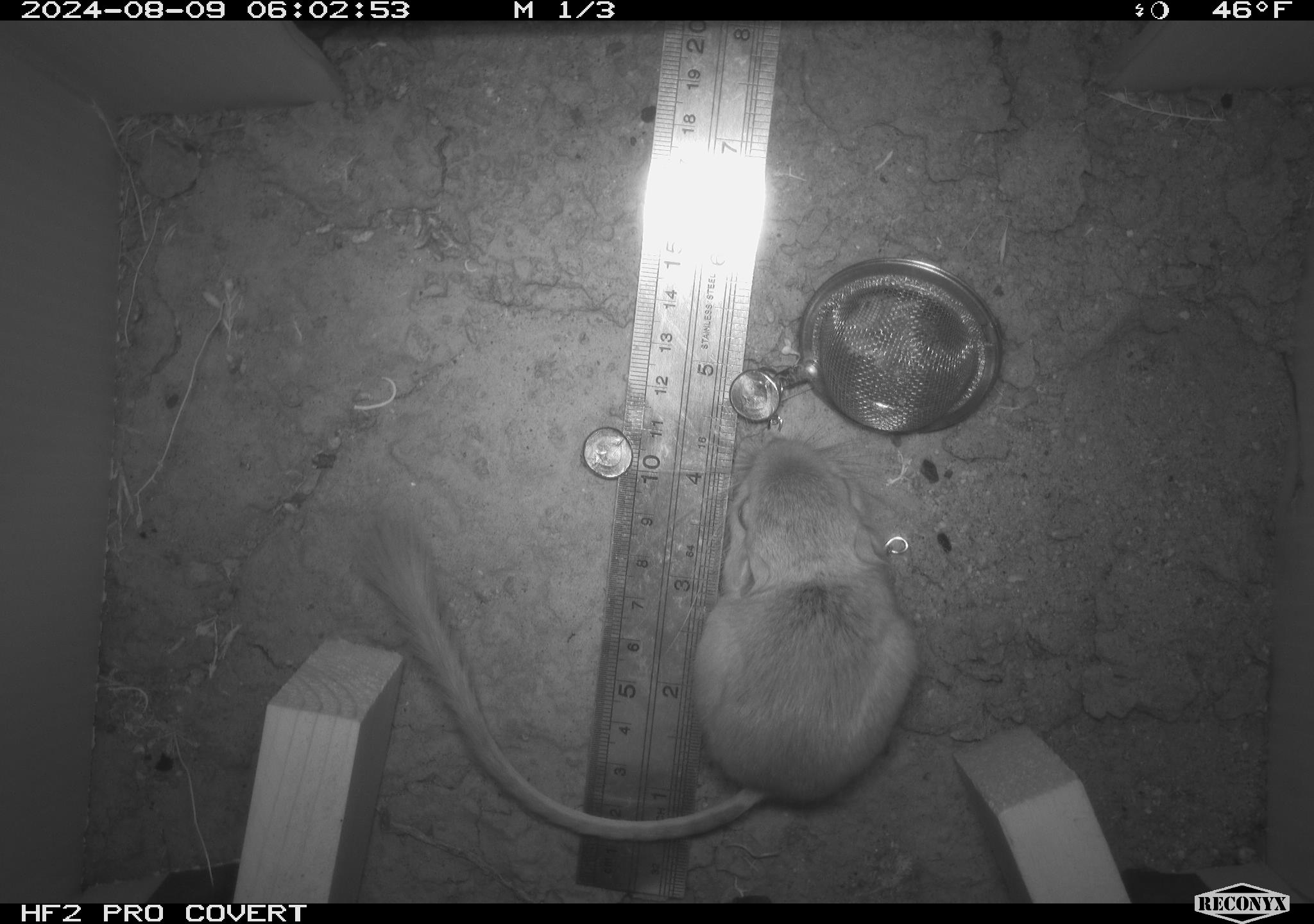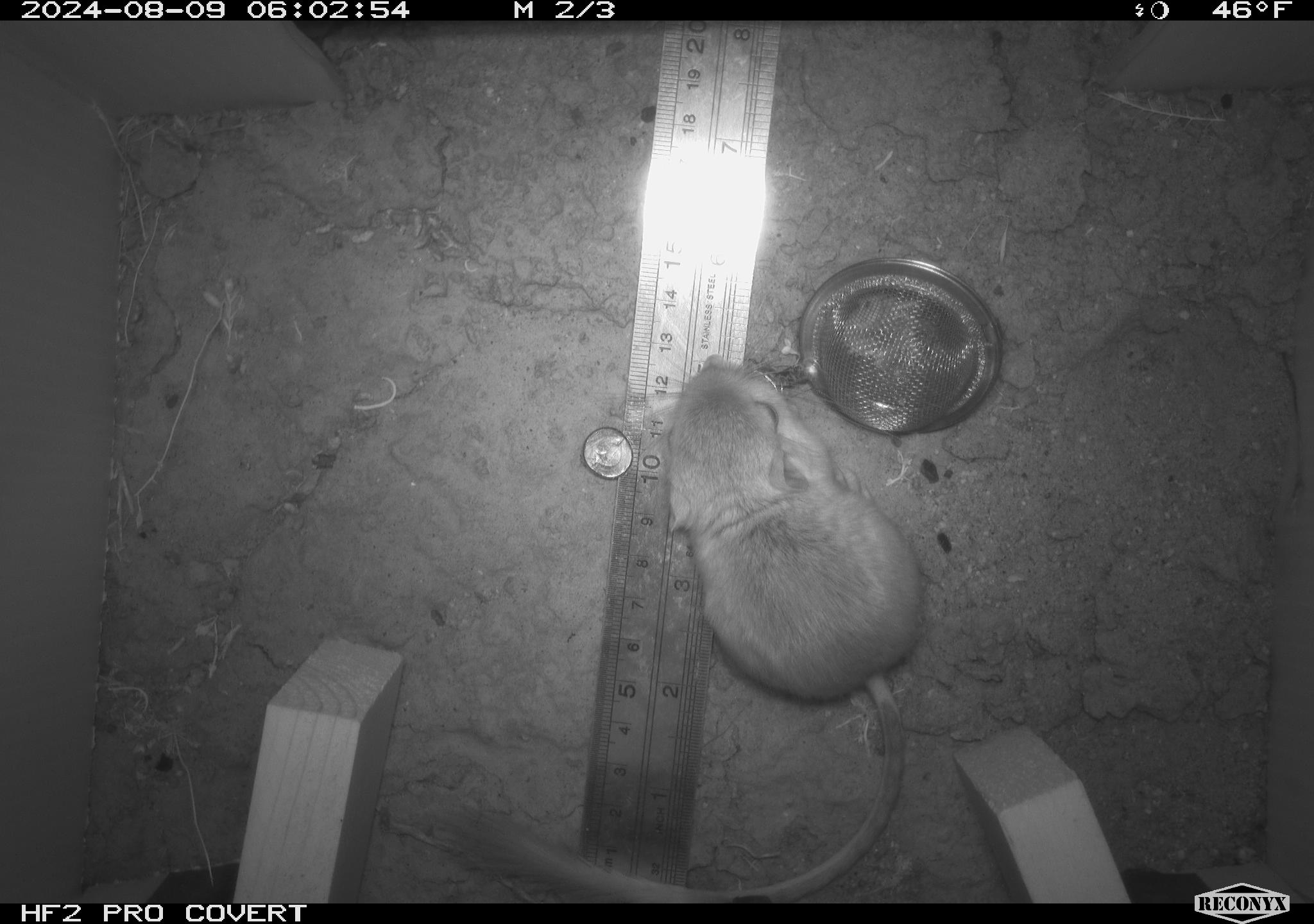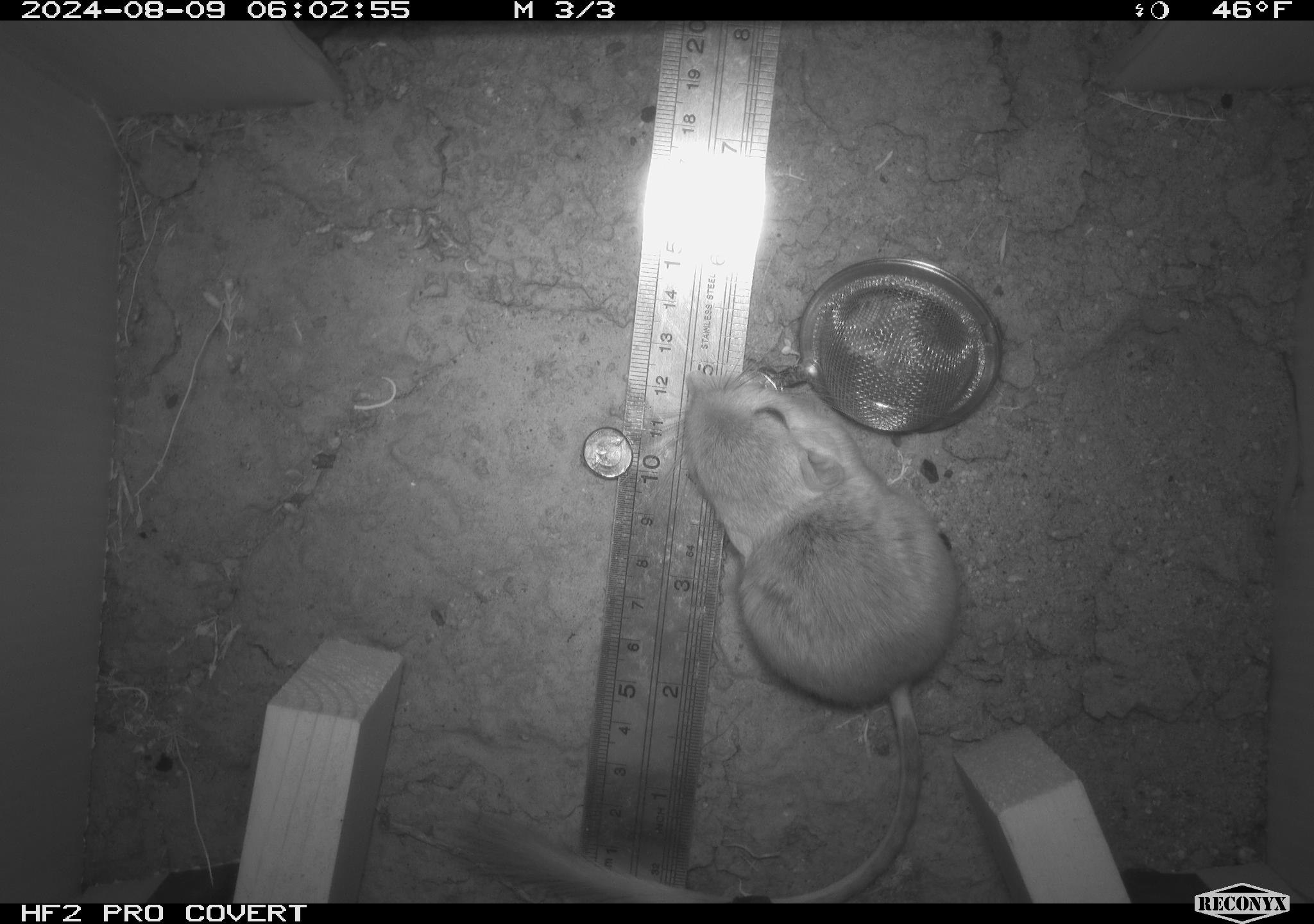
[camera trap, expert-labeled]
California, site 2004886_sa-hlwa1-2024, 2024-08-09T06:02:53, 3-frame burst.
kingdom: Animalia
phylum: Chordata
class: Mammalia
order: Rodentia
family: Heteromyidae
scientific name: Heteromyidae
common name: kangaroo rats and pocket mice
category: heteromyidae family